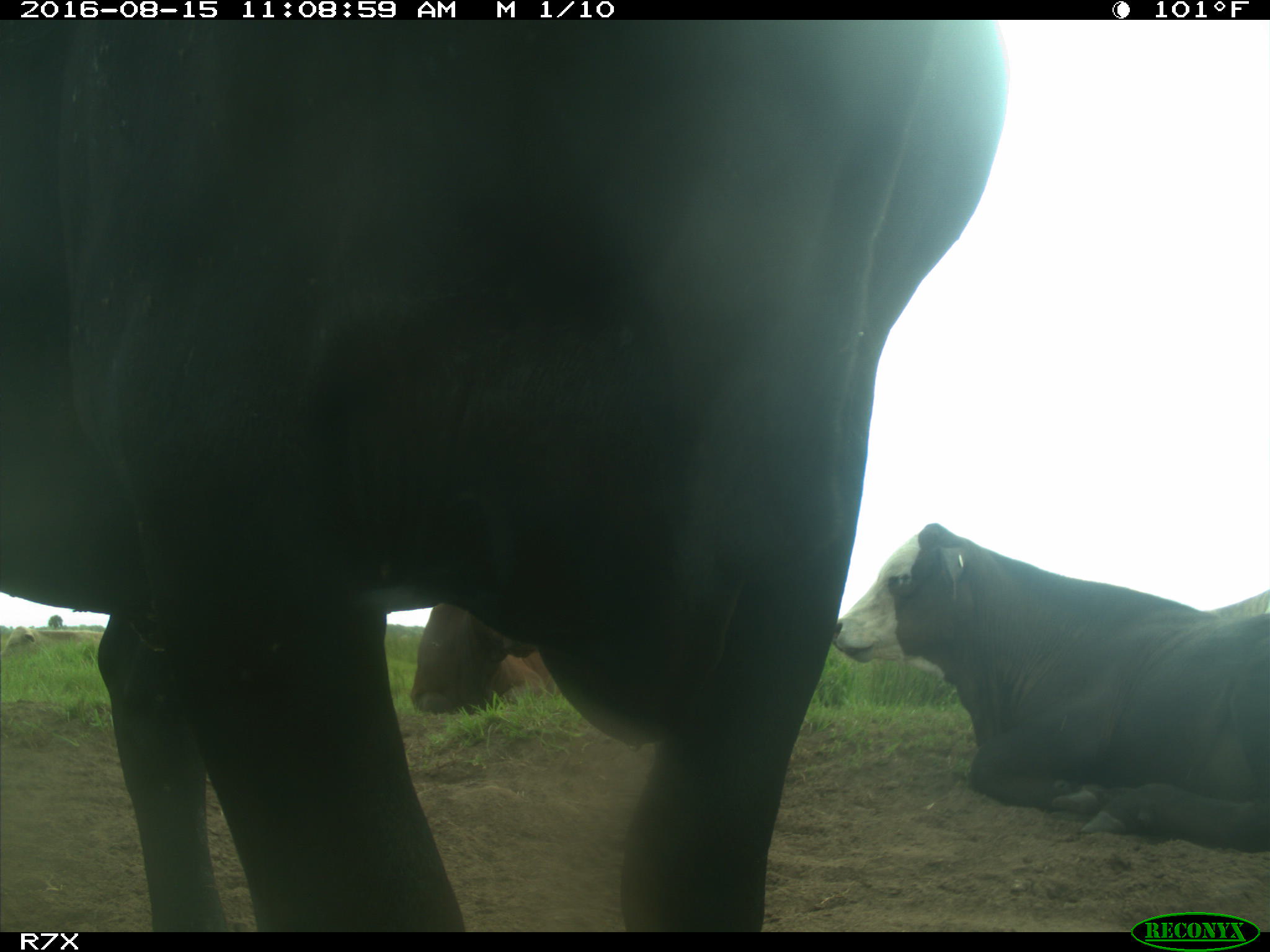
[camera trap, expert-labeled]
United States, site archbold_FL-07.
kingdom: Animalia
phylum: Chordata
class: Mammalia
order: Artiodactyla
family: Bovidae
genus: Bos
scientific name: Bos taurus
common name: domestic cow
Bos taurus (domestic cow).